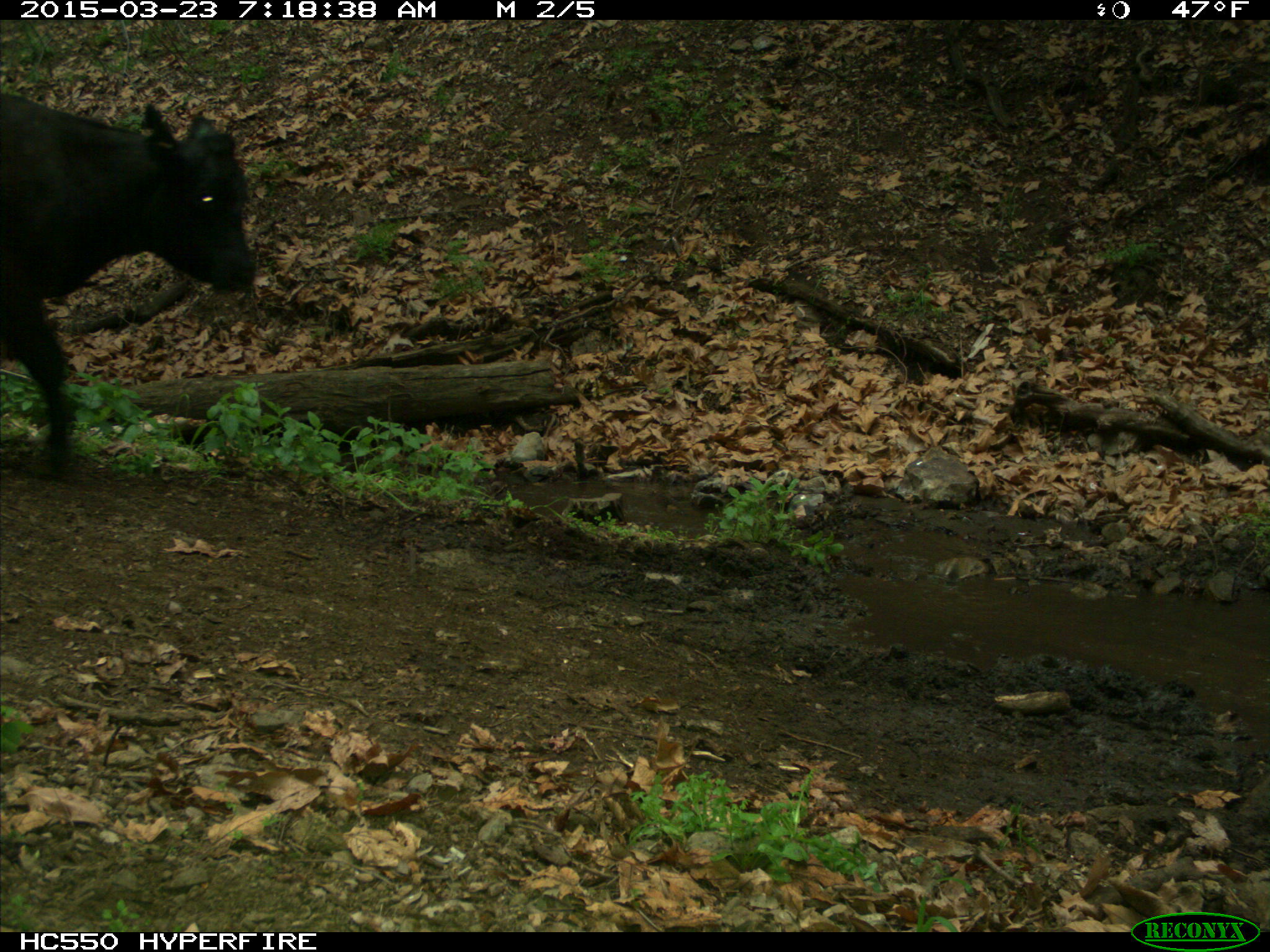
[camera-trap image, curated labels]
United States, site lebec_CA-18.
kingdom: Animalia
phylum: Chordata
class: Mammalia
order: Artiodactyla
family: Bovidae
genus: Bos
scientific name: Bos taurus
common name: domestic cow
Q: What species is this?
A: Bos taurus (domestic cow).